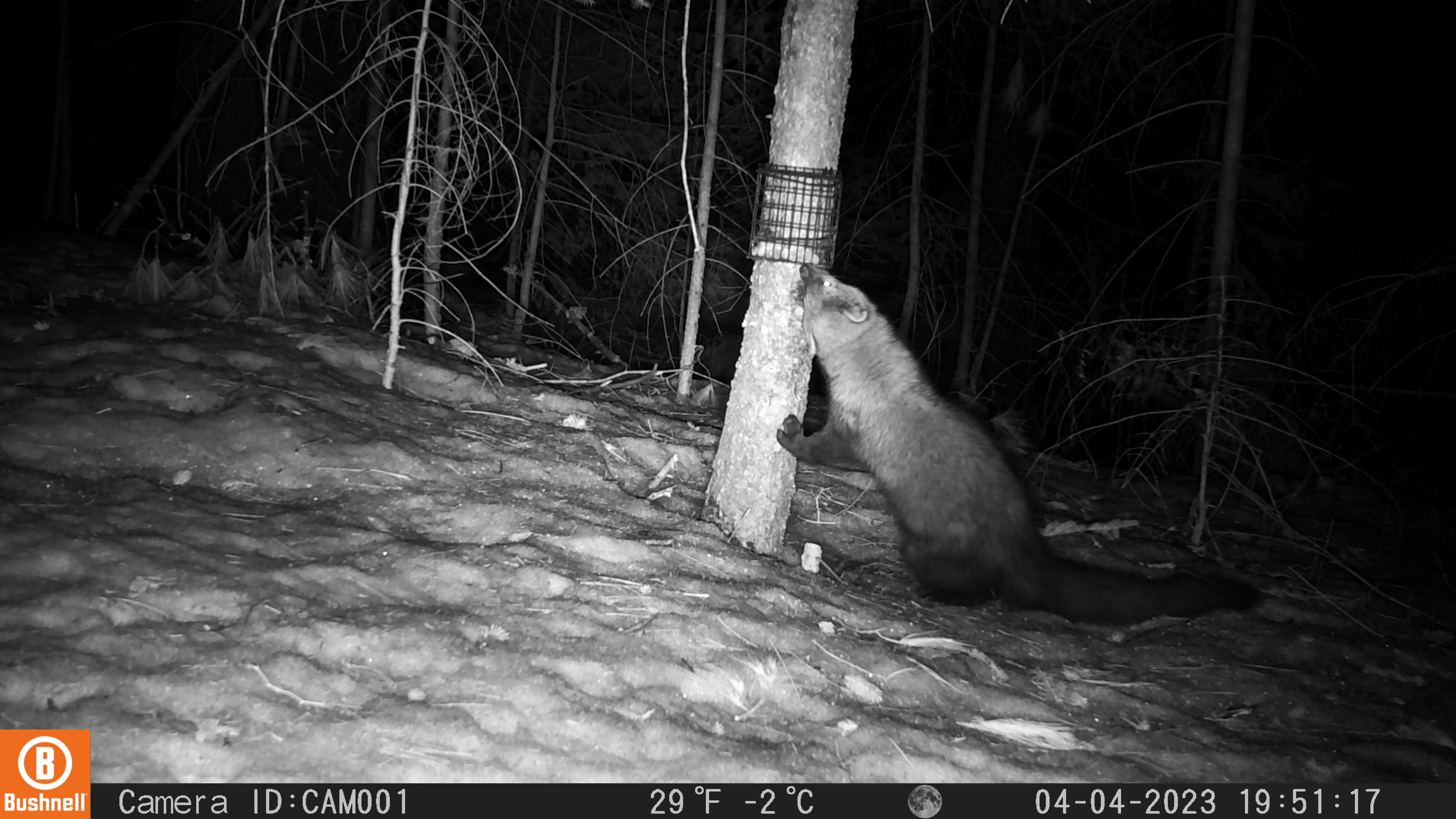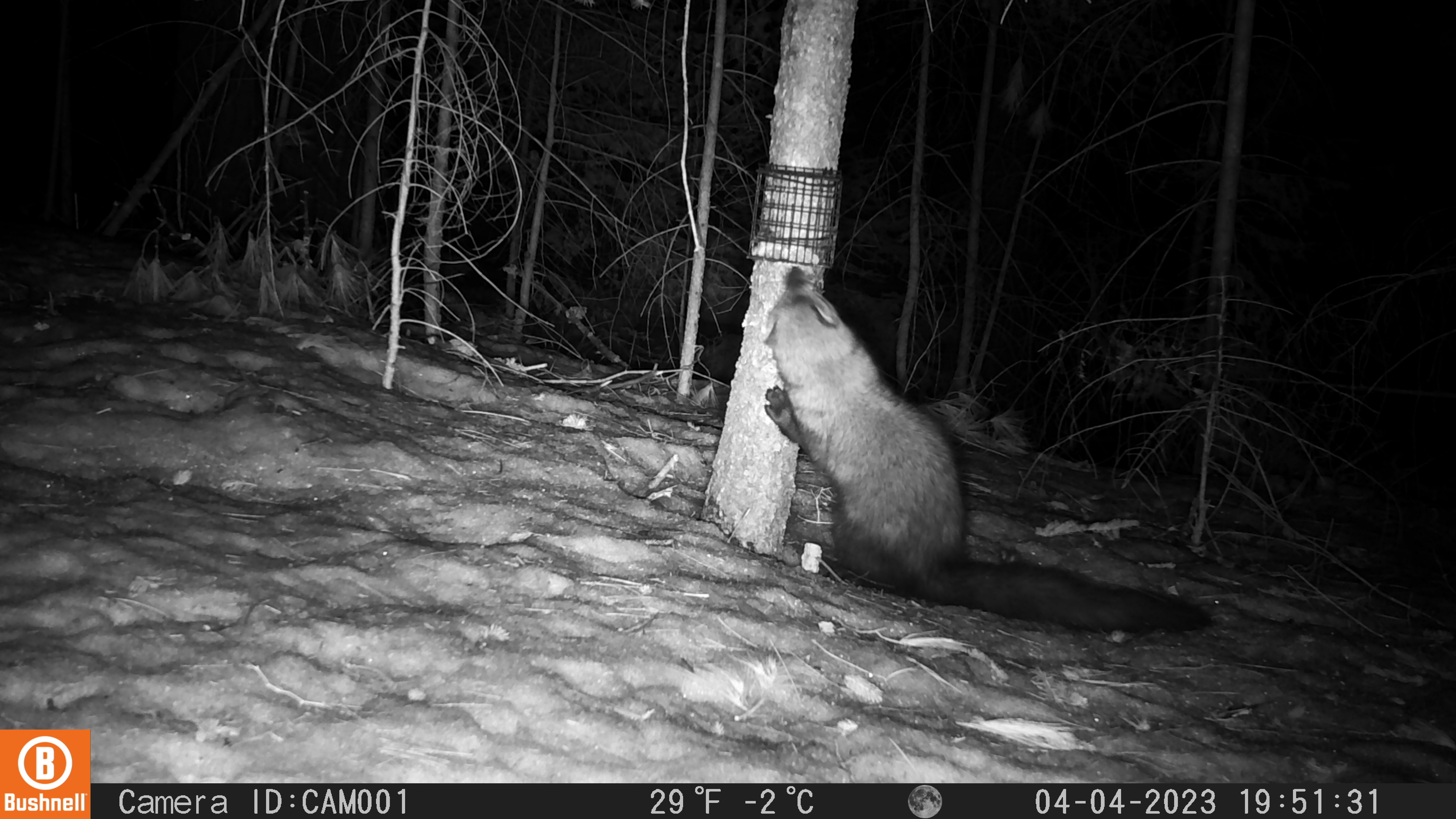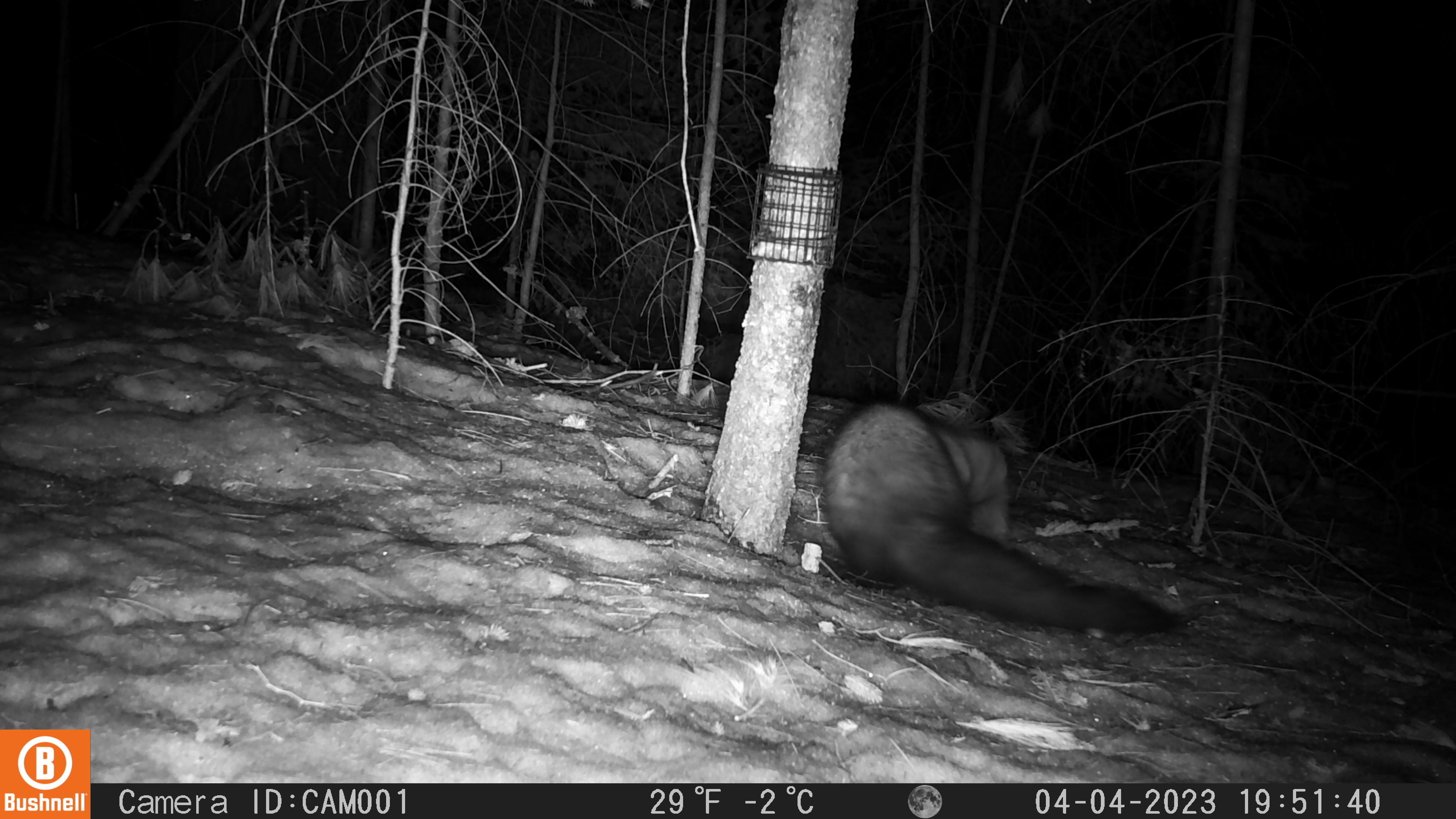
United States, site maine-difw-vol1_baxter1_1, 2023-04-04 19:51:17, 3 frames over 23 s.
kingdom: Animalia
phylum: Chordata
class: Mammalia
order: Carnivora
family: Mustelidae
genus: Pekania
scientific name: Pekania pennanti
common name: fisher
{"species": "fisher (Pekania pennanti)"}